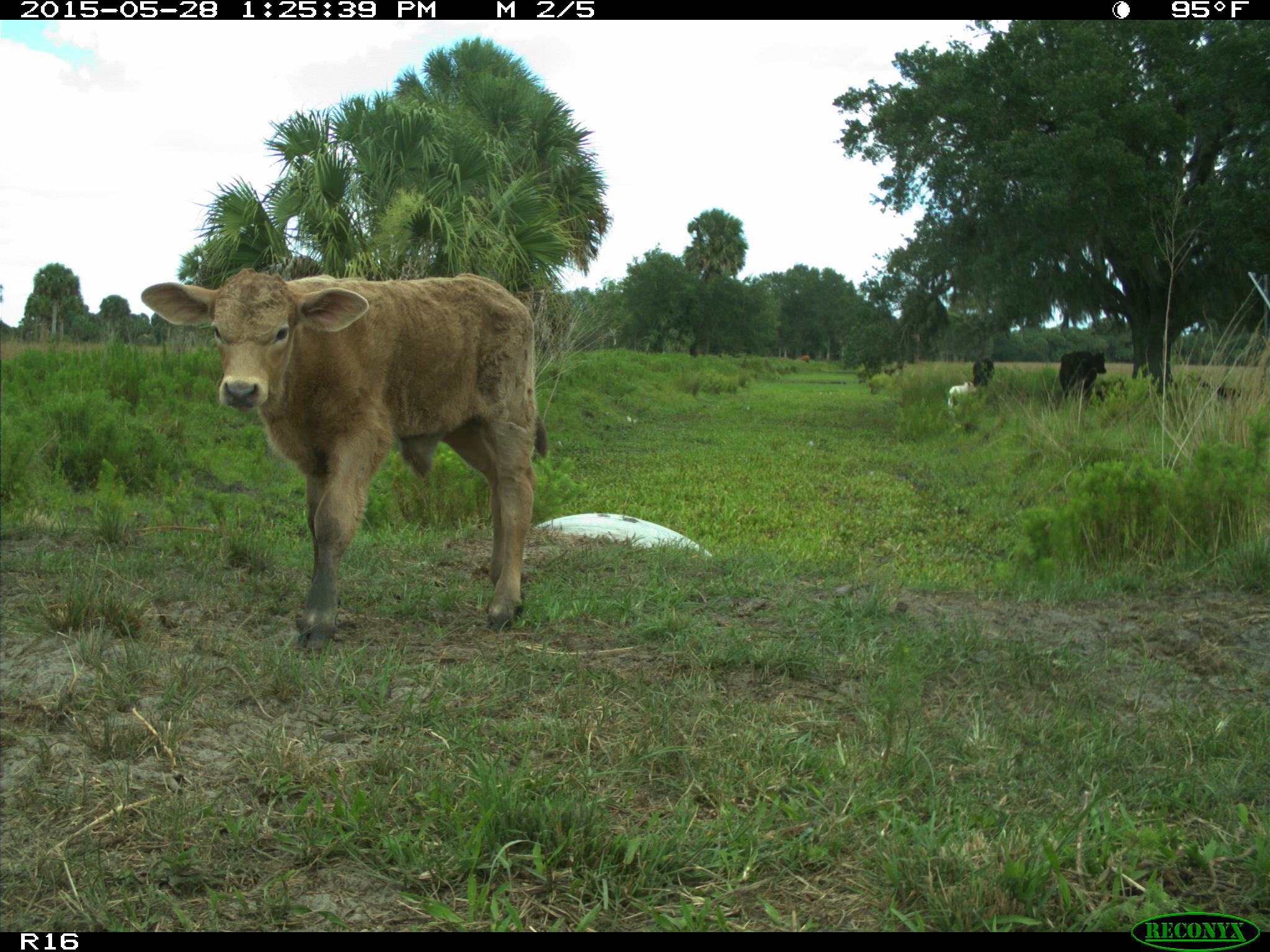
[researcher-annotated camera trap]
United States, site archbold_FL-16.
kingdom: Animalia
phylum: Chordata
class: Mammalia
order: Artiodactyla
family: Bovidae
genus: Bos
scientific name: Bos taurus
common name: domestic cow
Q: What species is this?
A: Bos taurus (domestic cow).